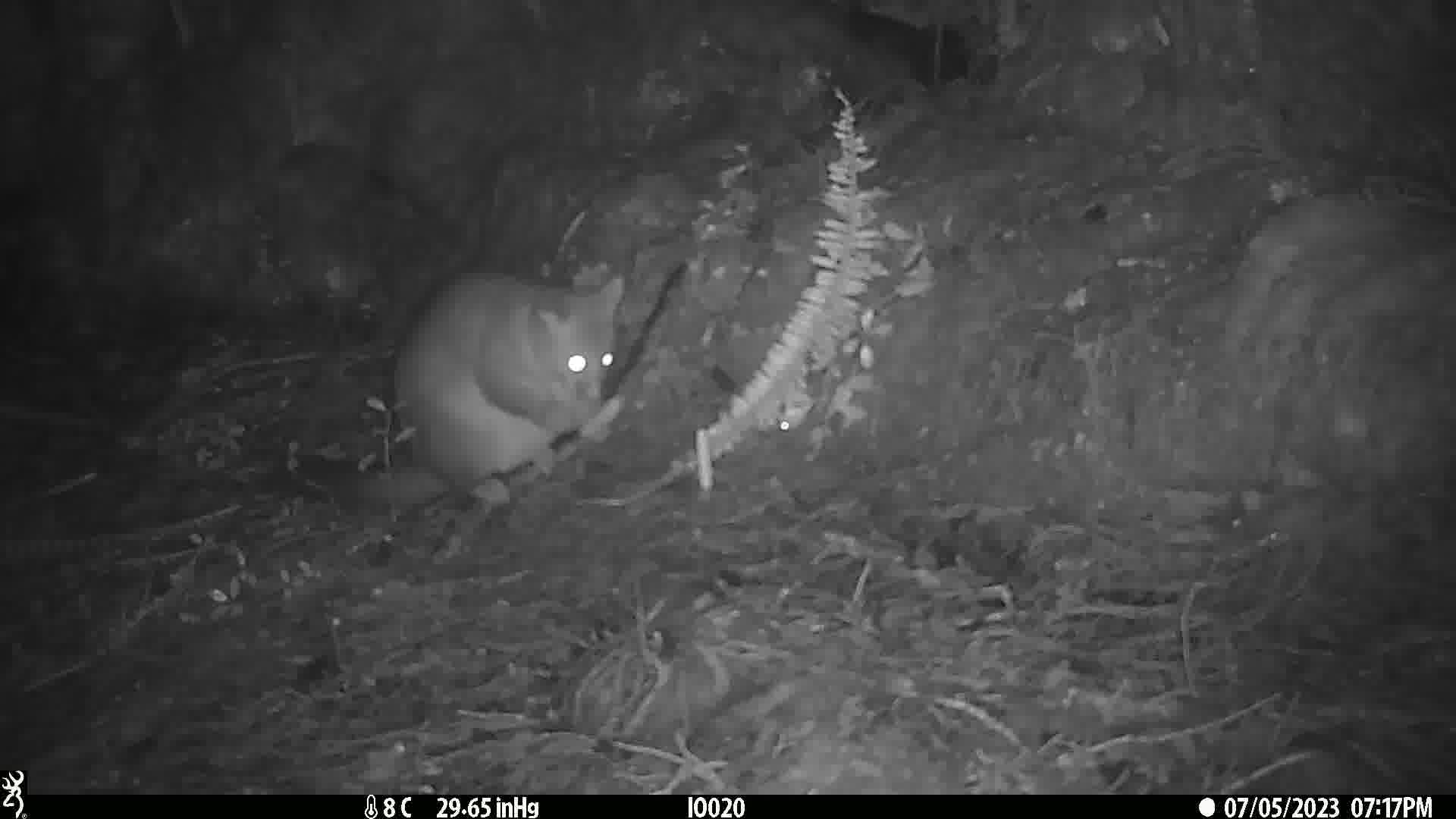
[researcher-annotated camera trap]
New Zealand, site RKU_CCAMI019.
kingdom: Animalia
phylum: Chordata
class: Mammalia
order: Diprotodontia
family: Phalangeridae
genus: Trichosurus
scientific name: Trichosurus vulpecula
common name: common brushtail possum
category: possum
Possum (common brushtail possum) (Trichosurus vulpecula).